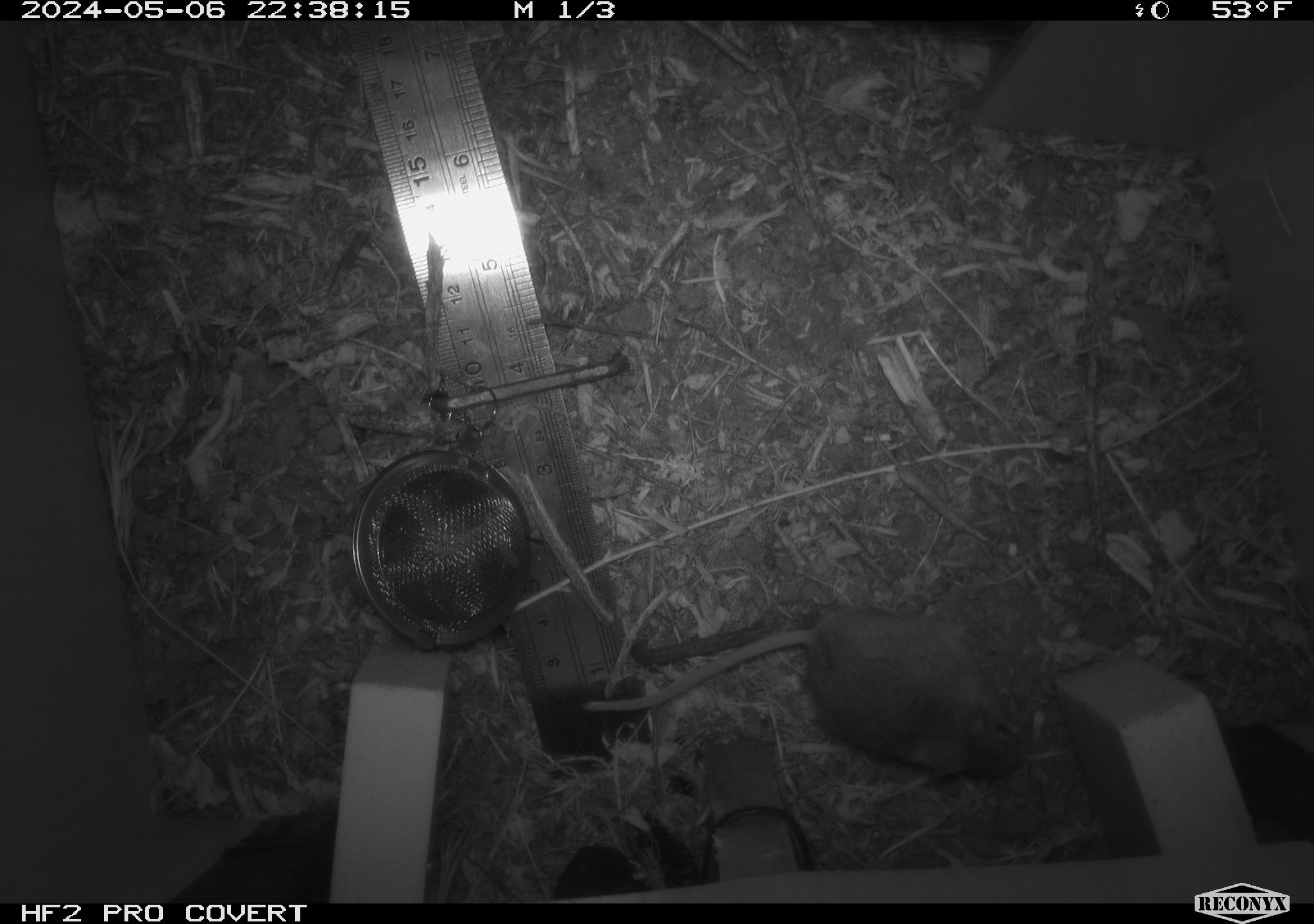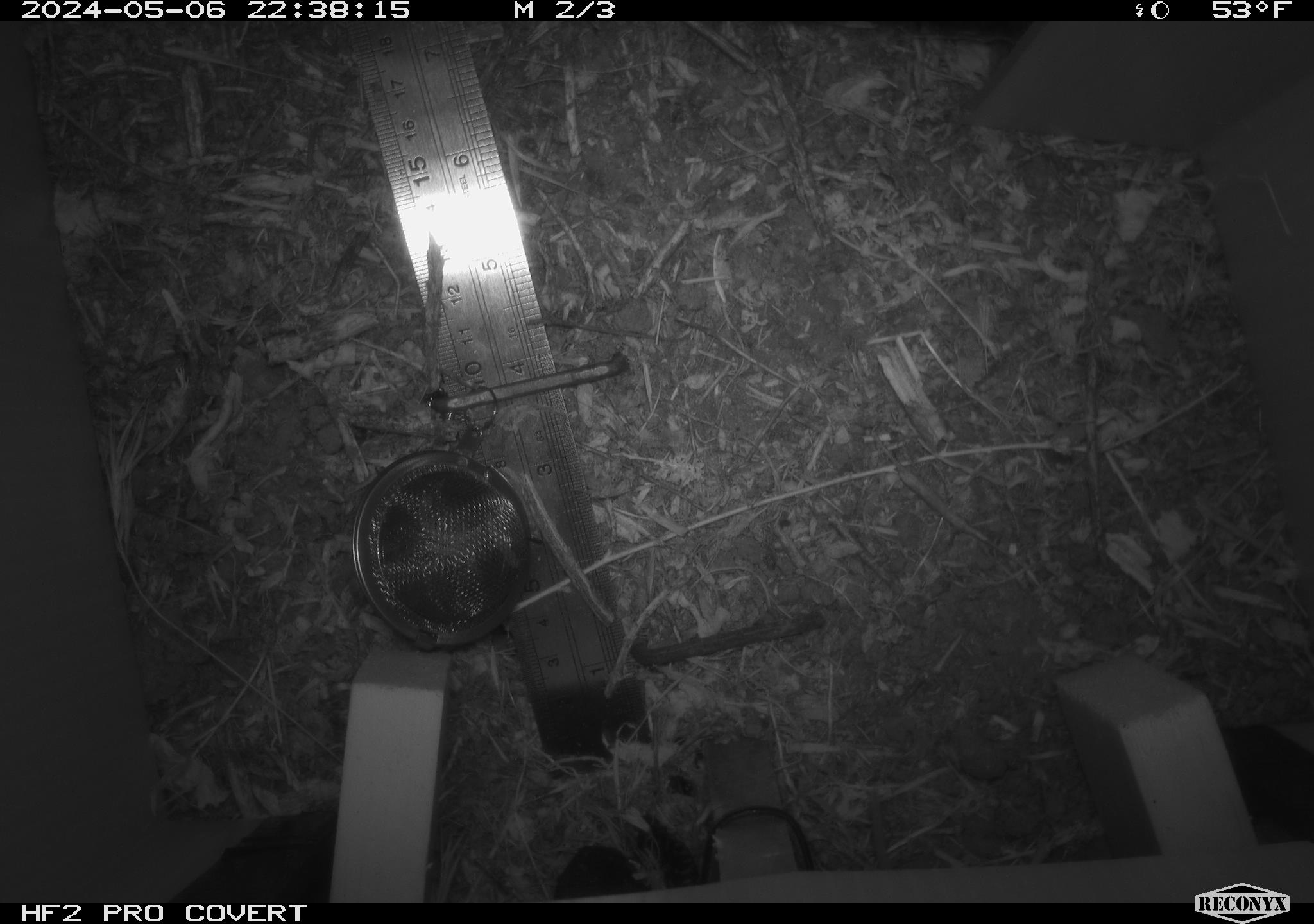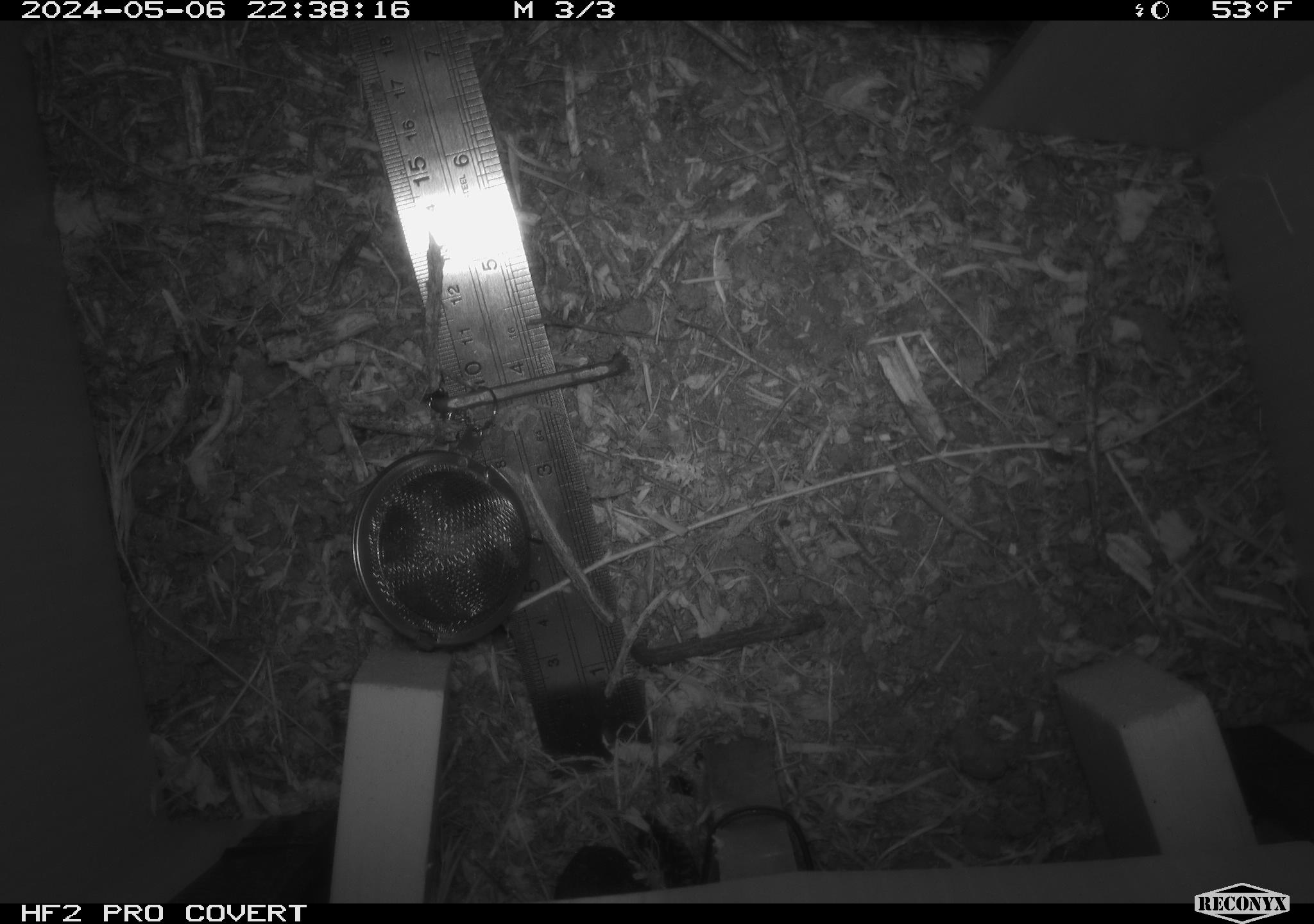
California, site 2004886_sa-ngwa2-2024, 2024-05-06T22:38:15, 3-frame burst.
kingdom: Animalia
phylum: Chordata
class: Mammalia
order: Rodentia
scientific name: Rodentia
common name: mouse species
Mouse species (Rodentia).